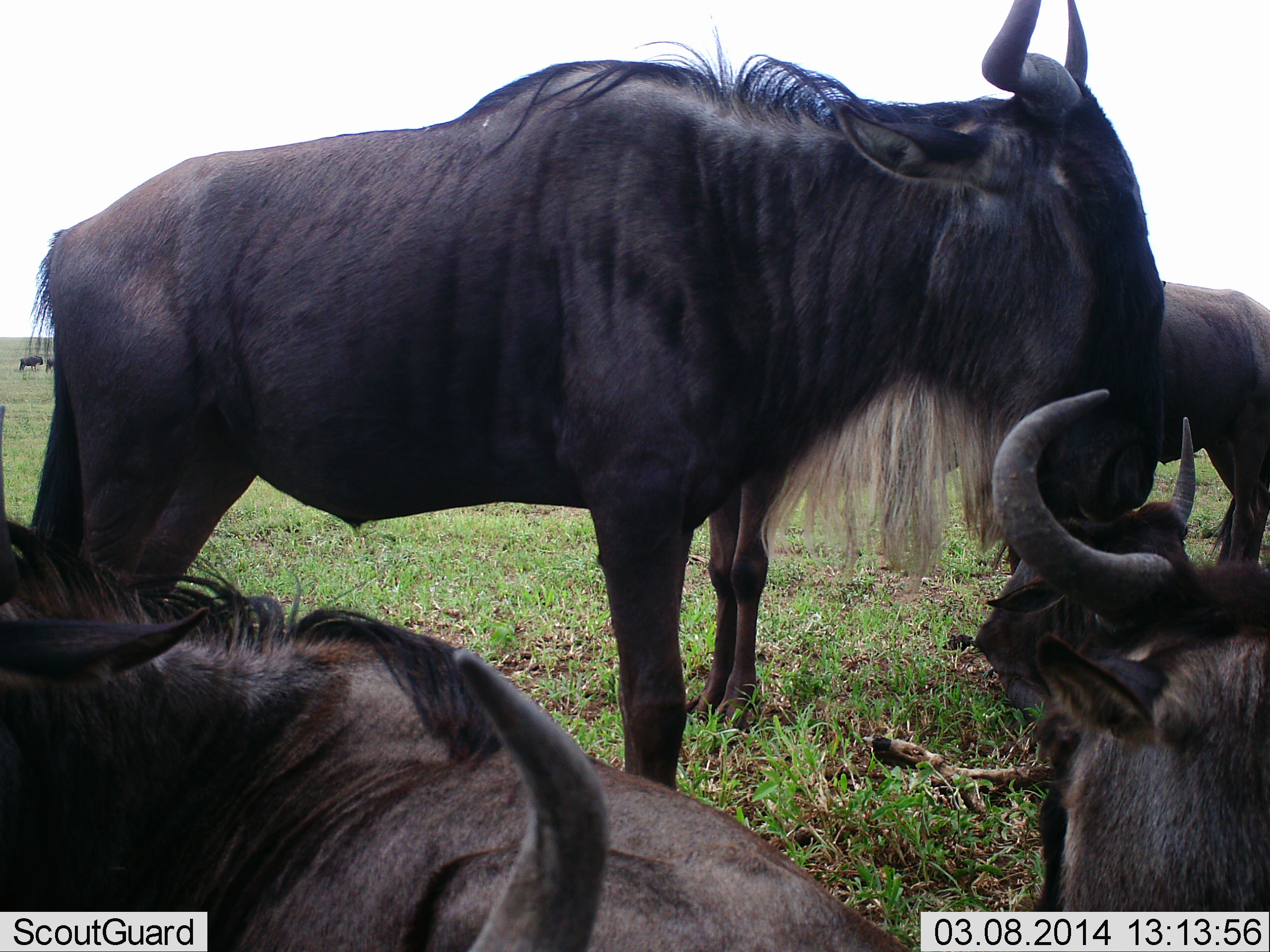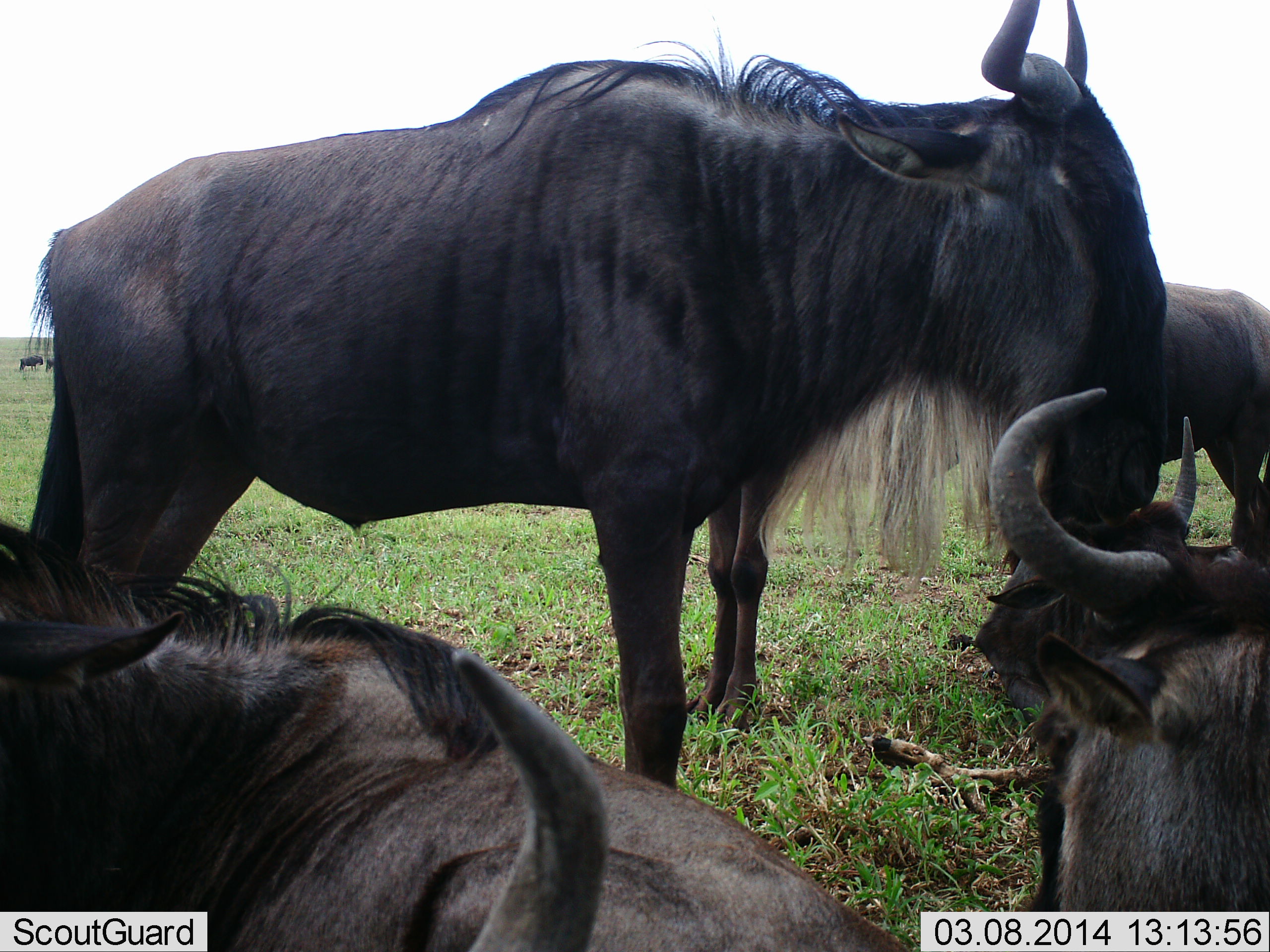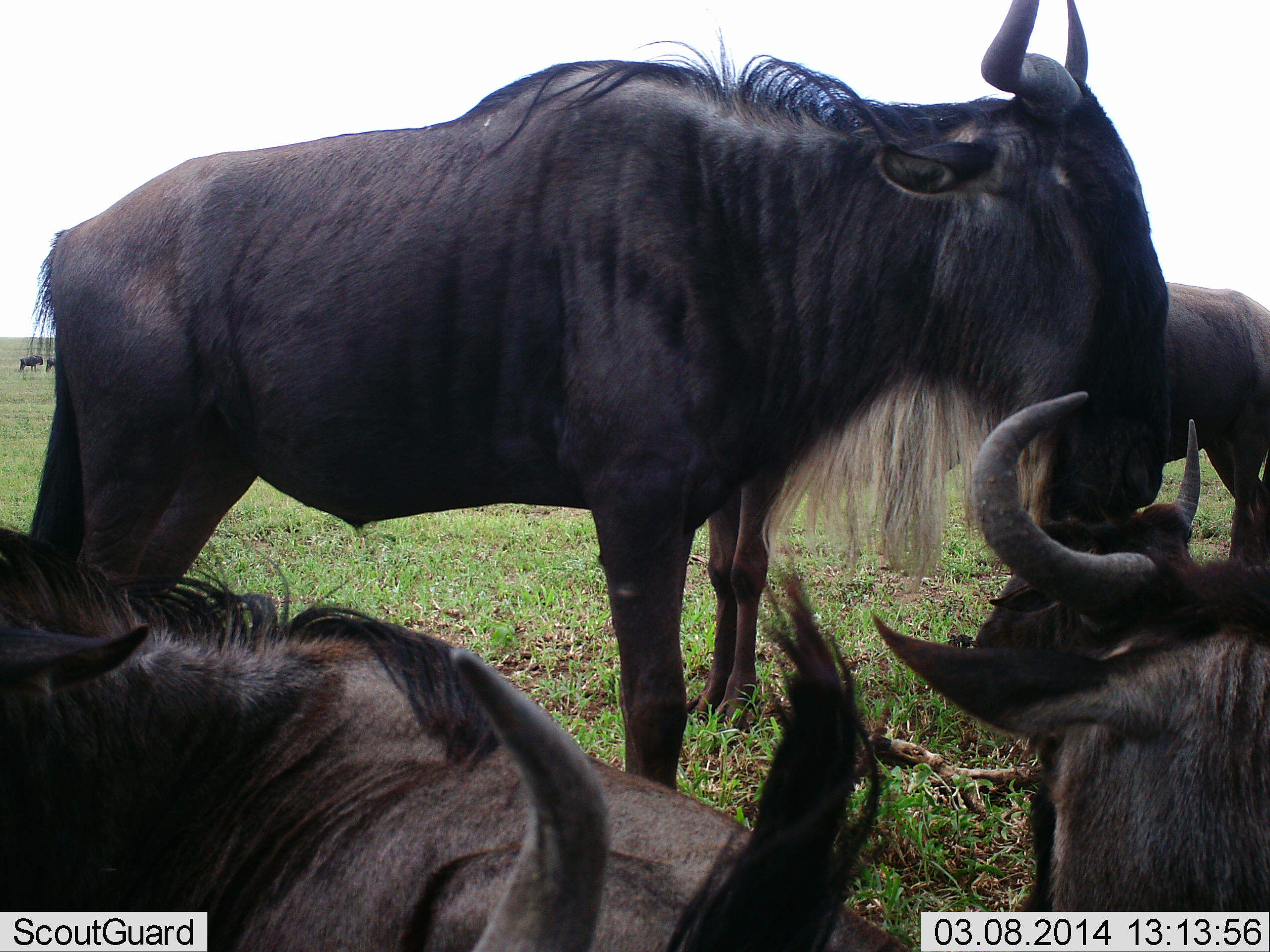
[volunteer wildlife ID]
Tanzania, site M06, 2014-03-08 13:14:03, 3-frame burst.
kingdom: Animalia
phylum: Chordata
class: Mammalia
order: Artiodactyla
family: Bovidae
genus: Connochaetes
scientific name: Connochaetes taurinus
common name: blue wildebeest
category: wildebeest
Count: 6.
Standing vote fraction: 80%.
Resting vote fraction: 90%.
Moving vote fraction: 0%.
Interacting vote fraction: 10%.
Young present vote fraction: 0%.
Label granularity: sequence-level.